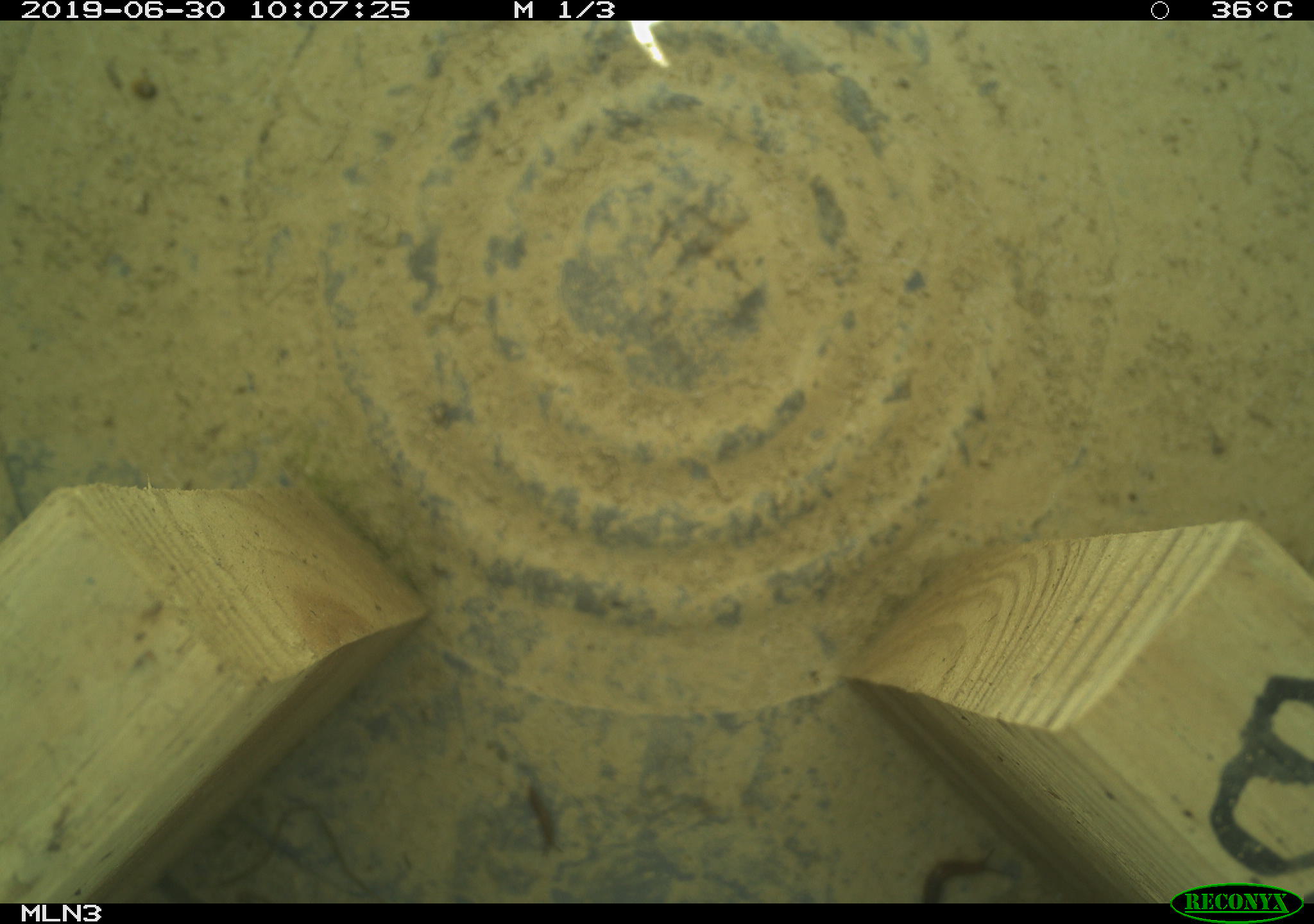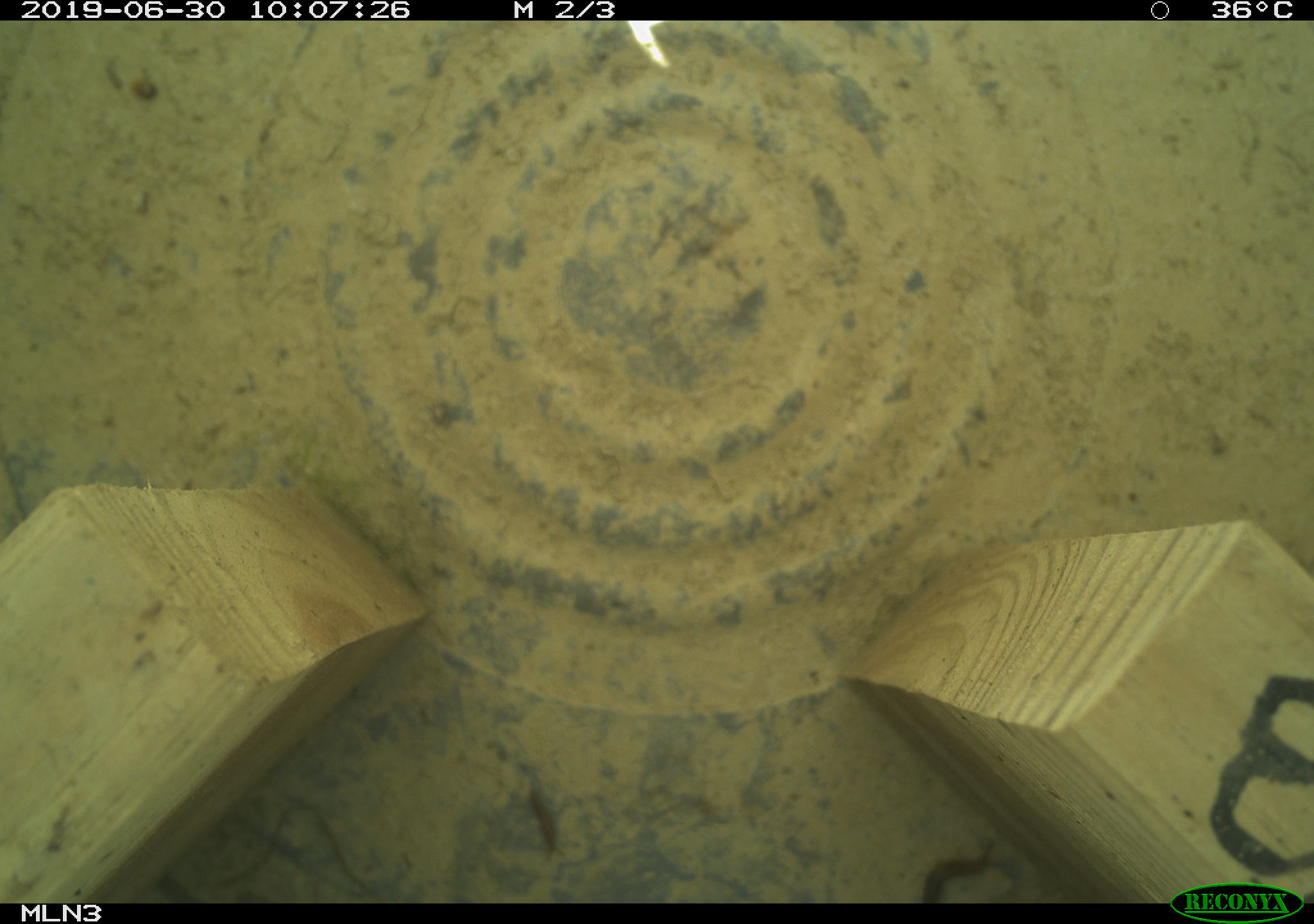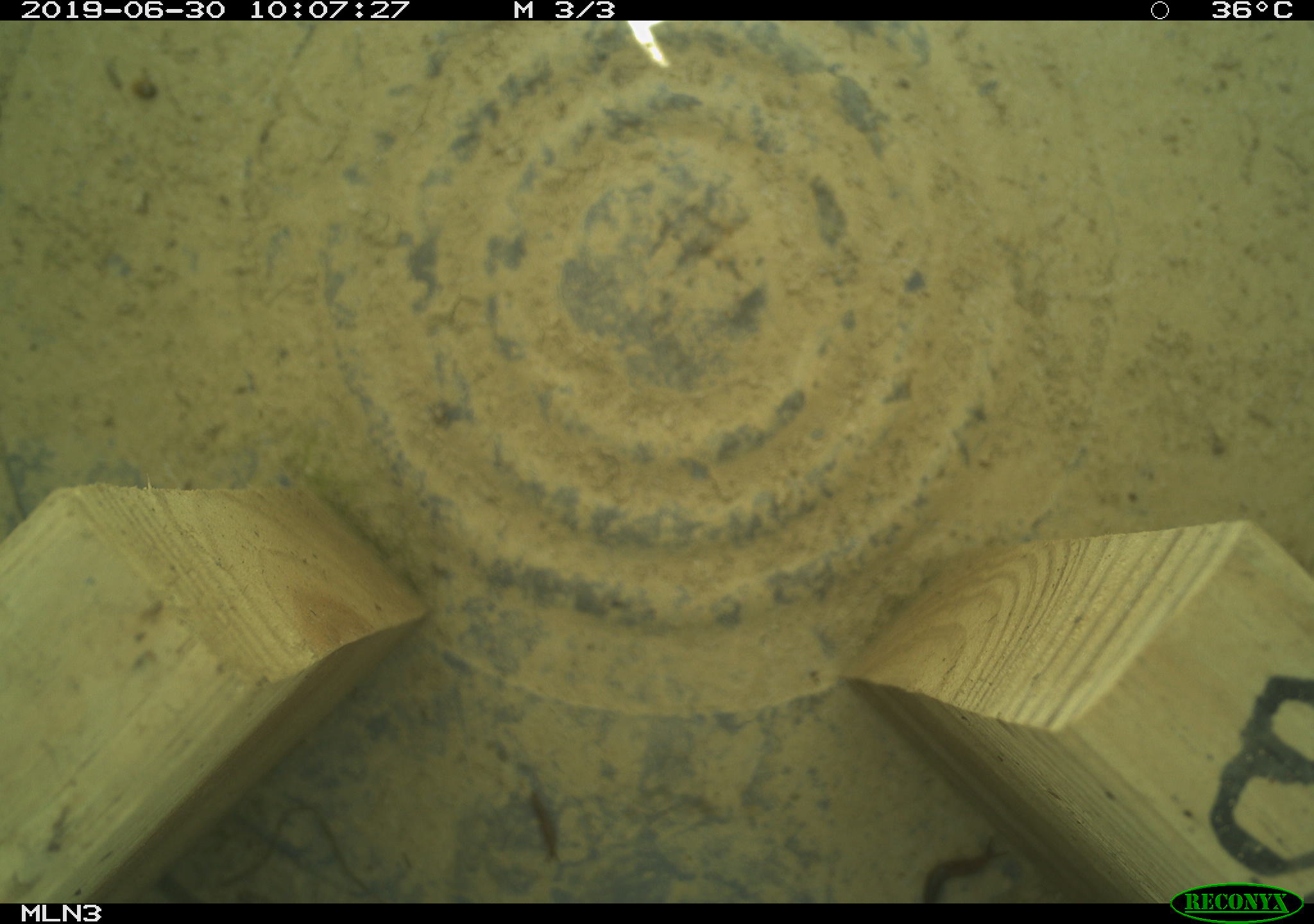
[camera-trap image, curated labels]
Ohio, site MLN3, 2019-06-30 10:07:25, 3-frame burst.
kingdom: Animalia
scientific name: Animalia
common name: animal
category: invertebrate